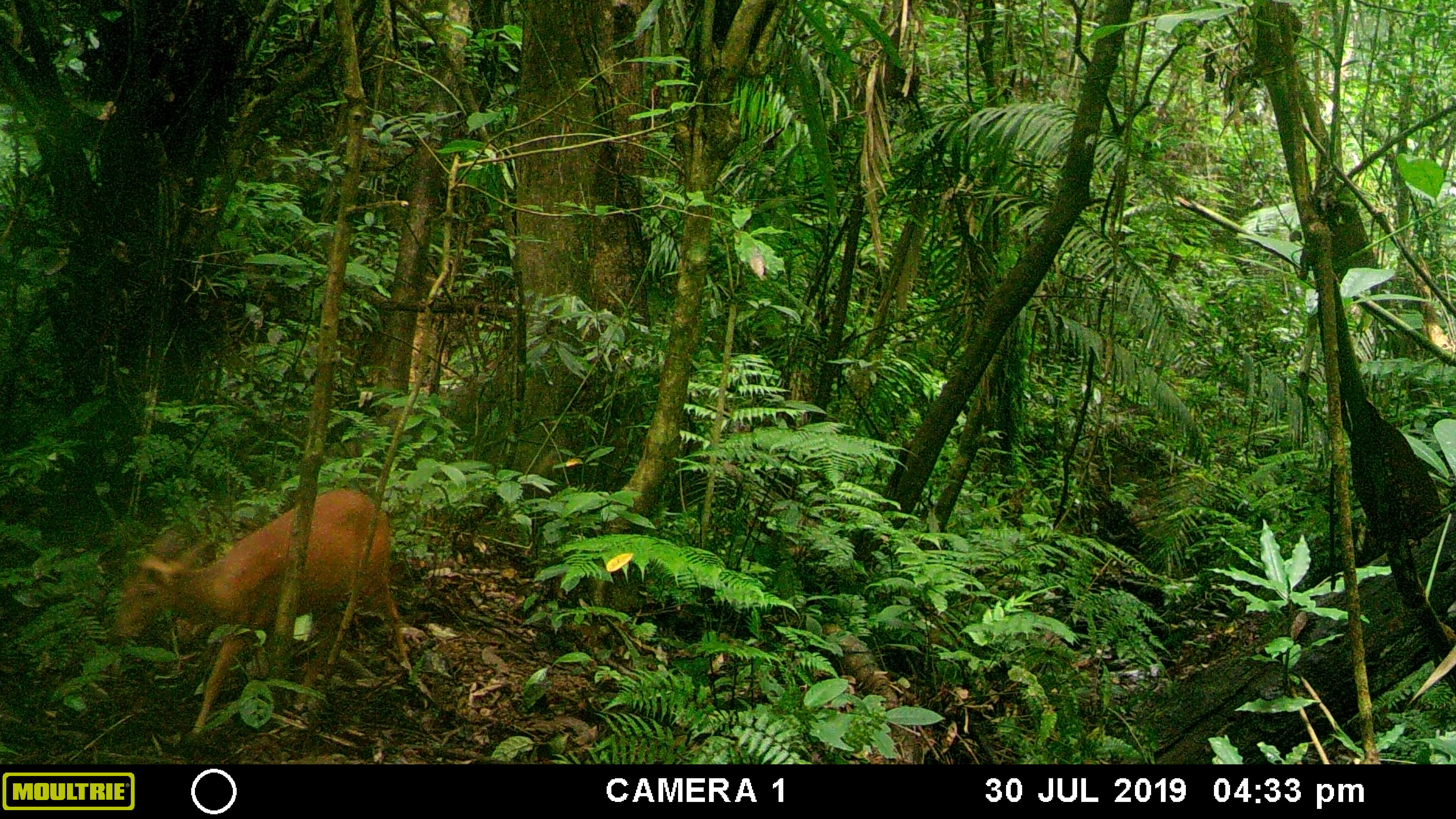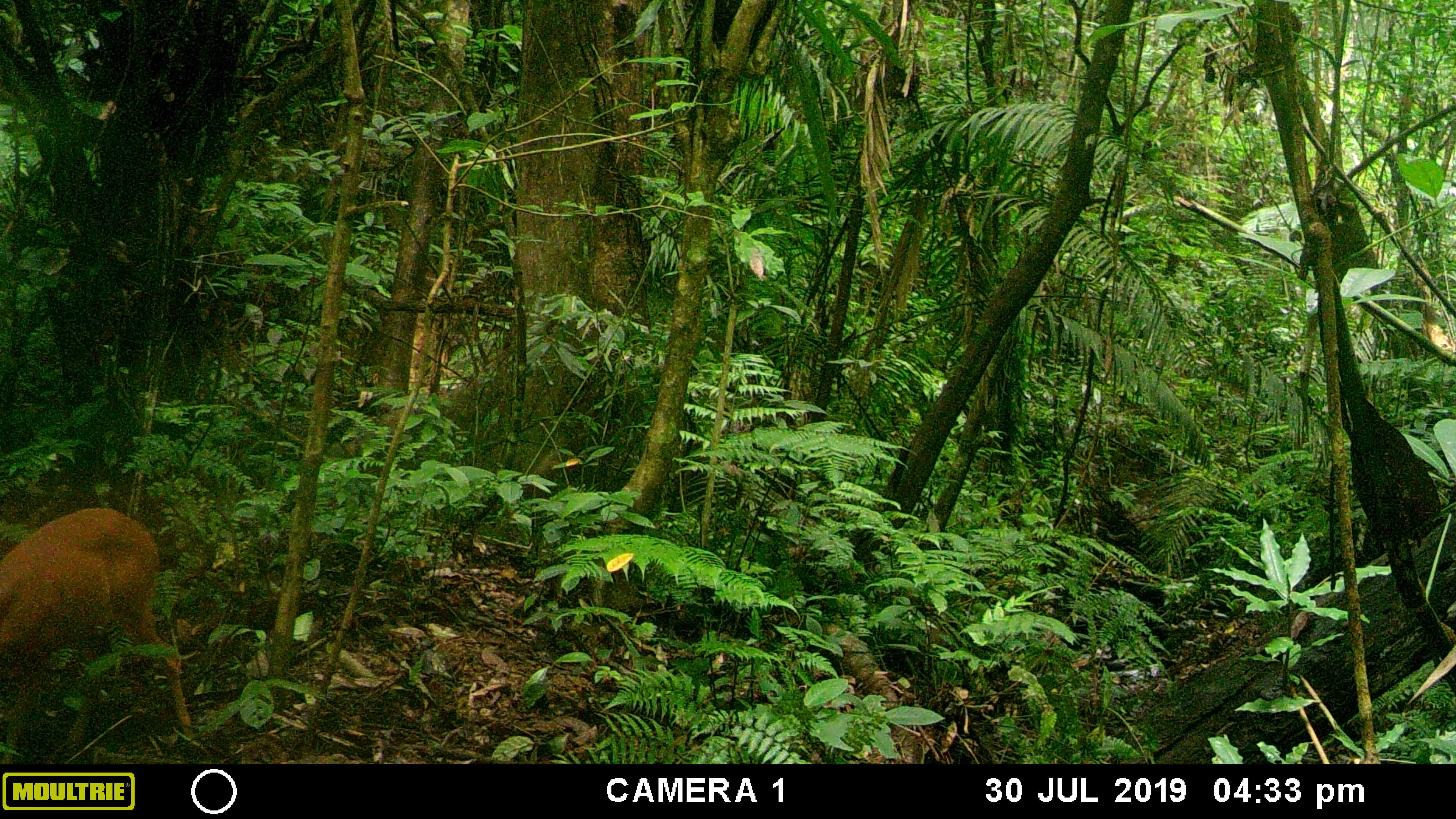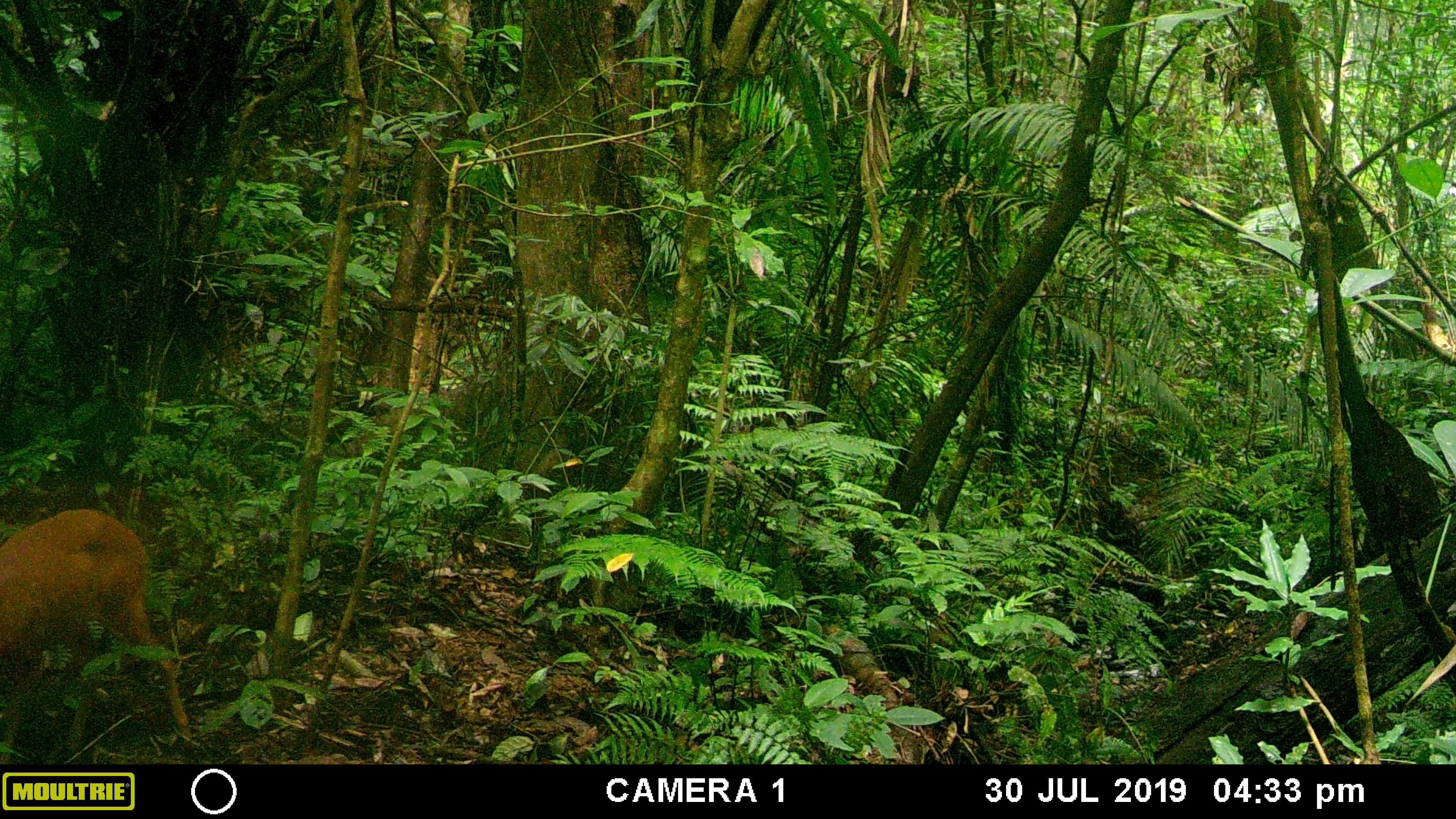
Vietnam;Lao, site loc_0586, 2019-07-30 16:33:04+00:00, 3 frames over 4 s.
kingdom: Animalia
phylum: Chordata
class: Mammalia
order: Artiodactyla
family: Cervidae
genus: Muntiacus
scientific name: Muntiacus muntjak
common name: red muntjac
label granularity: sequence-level